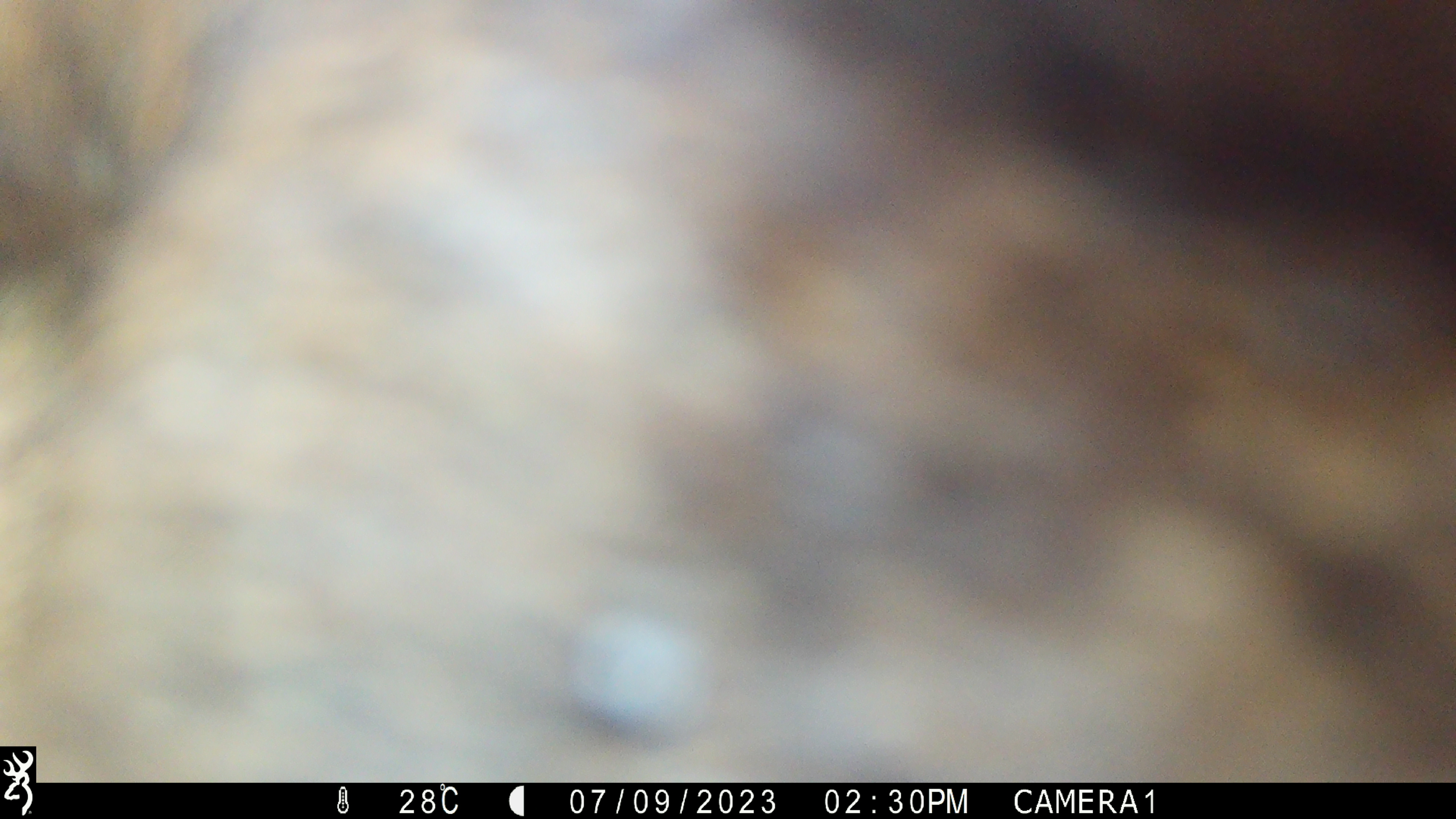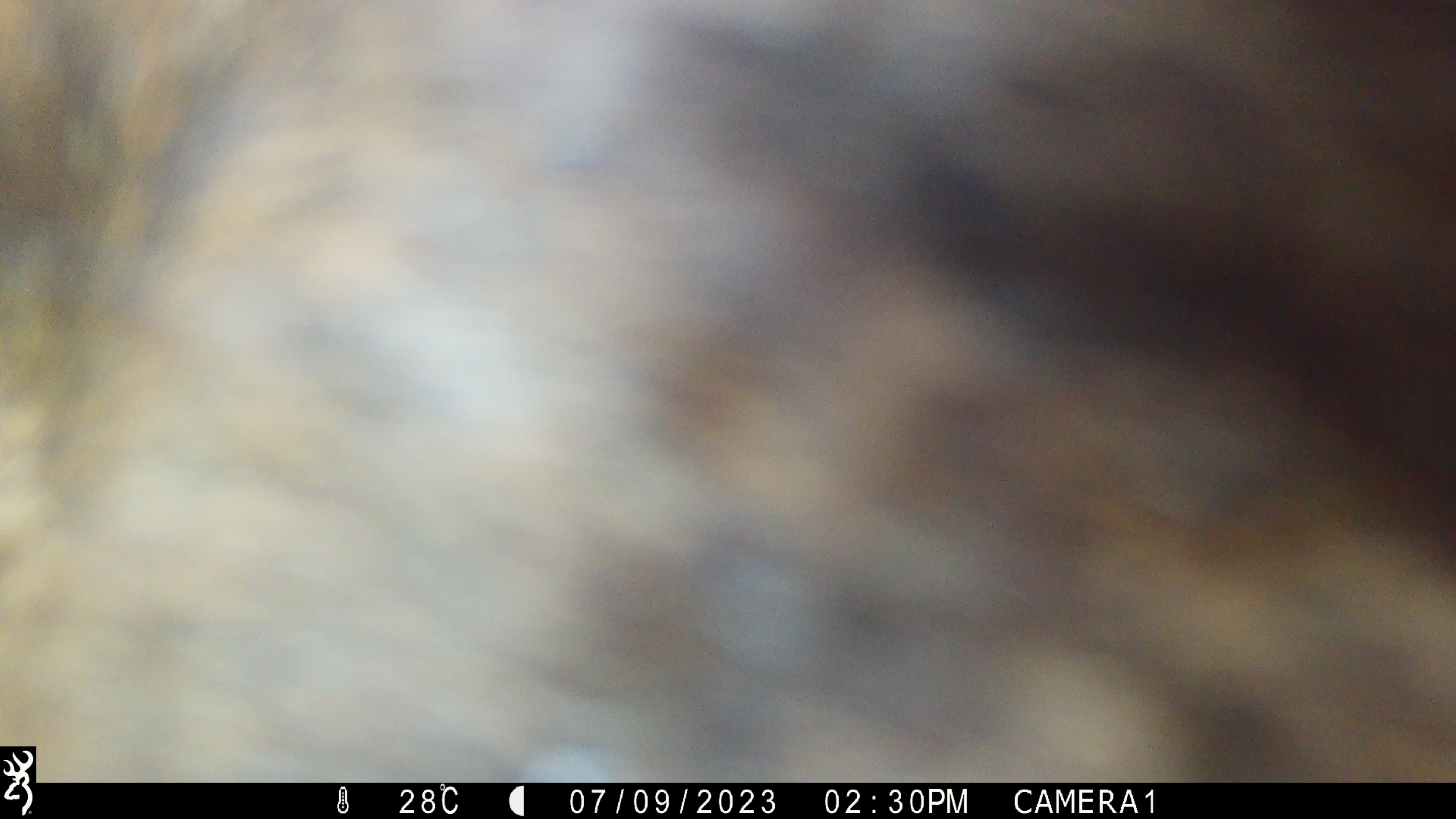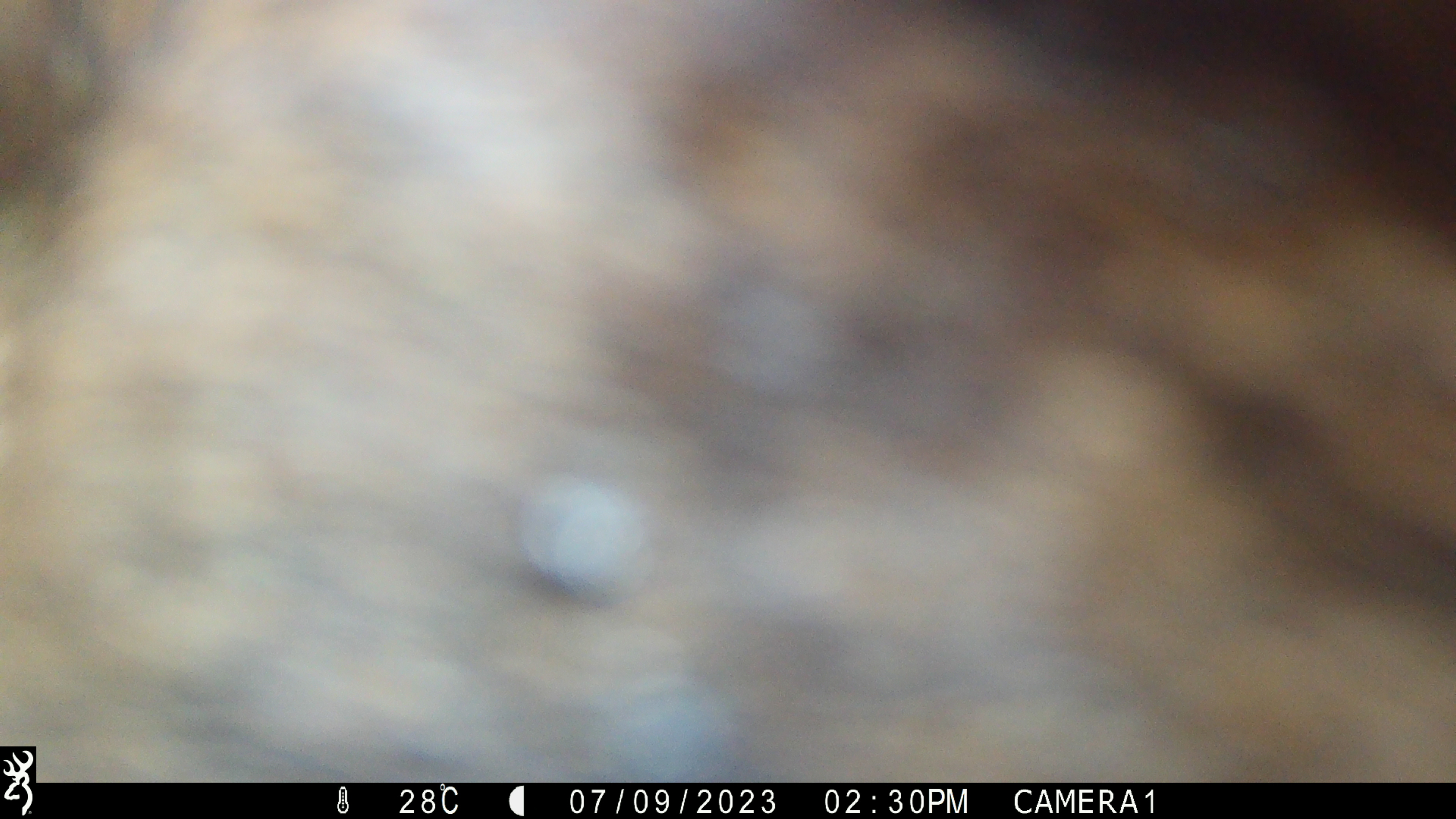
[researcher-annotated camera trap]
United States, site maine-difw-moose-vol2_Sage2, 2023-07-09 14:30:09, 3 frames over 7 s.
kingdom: Animalia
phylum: Chordata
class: Mammalia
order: Artiodactyla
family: Cervidae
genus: Alces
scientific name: Alces alces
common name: moose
Moose (Alces alces).